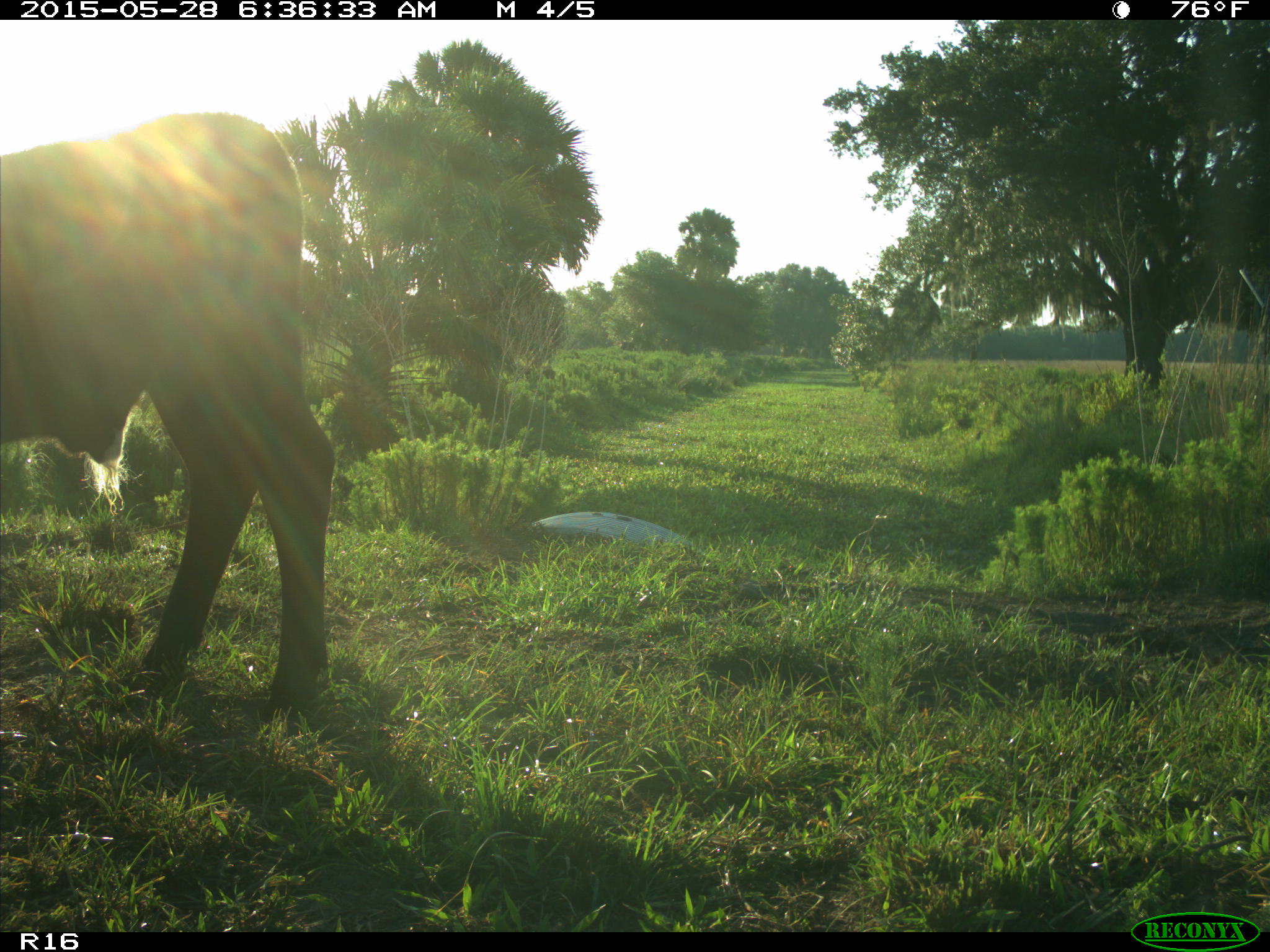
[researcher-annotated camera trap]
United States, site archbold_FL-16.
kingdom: Animalia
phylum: Chordata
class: Mammalia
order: Artiodactyla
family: Bovidae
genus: Bos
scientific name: Bos taurus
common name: domestic cow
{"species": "Bos taurus (domestic cow)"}